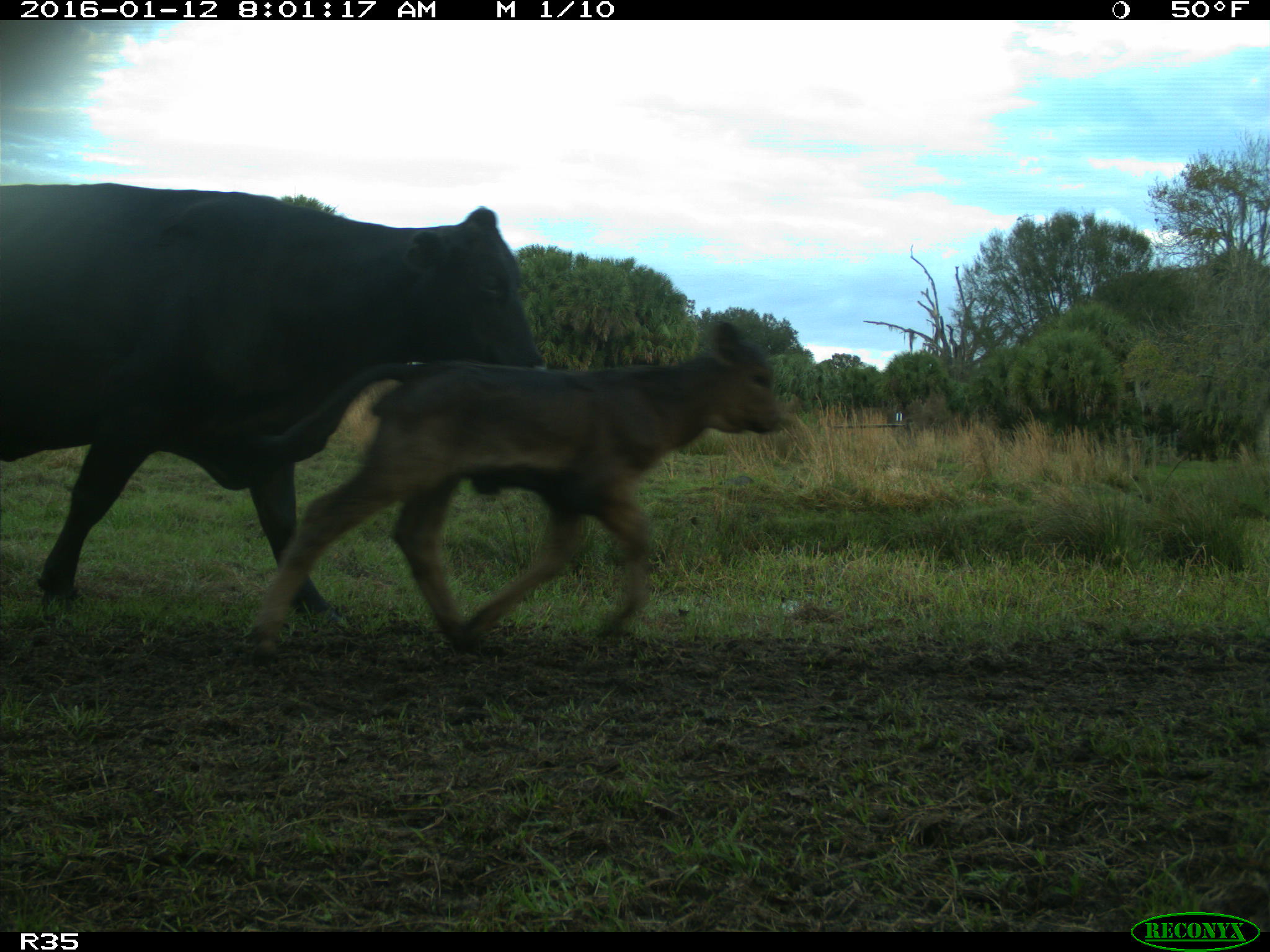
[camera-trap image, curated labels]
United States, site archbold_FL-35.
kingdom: Animalia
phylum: Chordata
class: Mammalia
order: Artiodactyla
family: Bovidae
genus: Bos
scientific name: Bos taurus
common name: domestic cow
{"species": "Bos taurus (domestic cow)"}